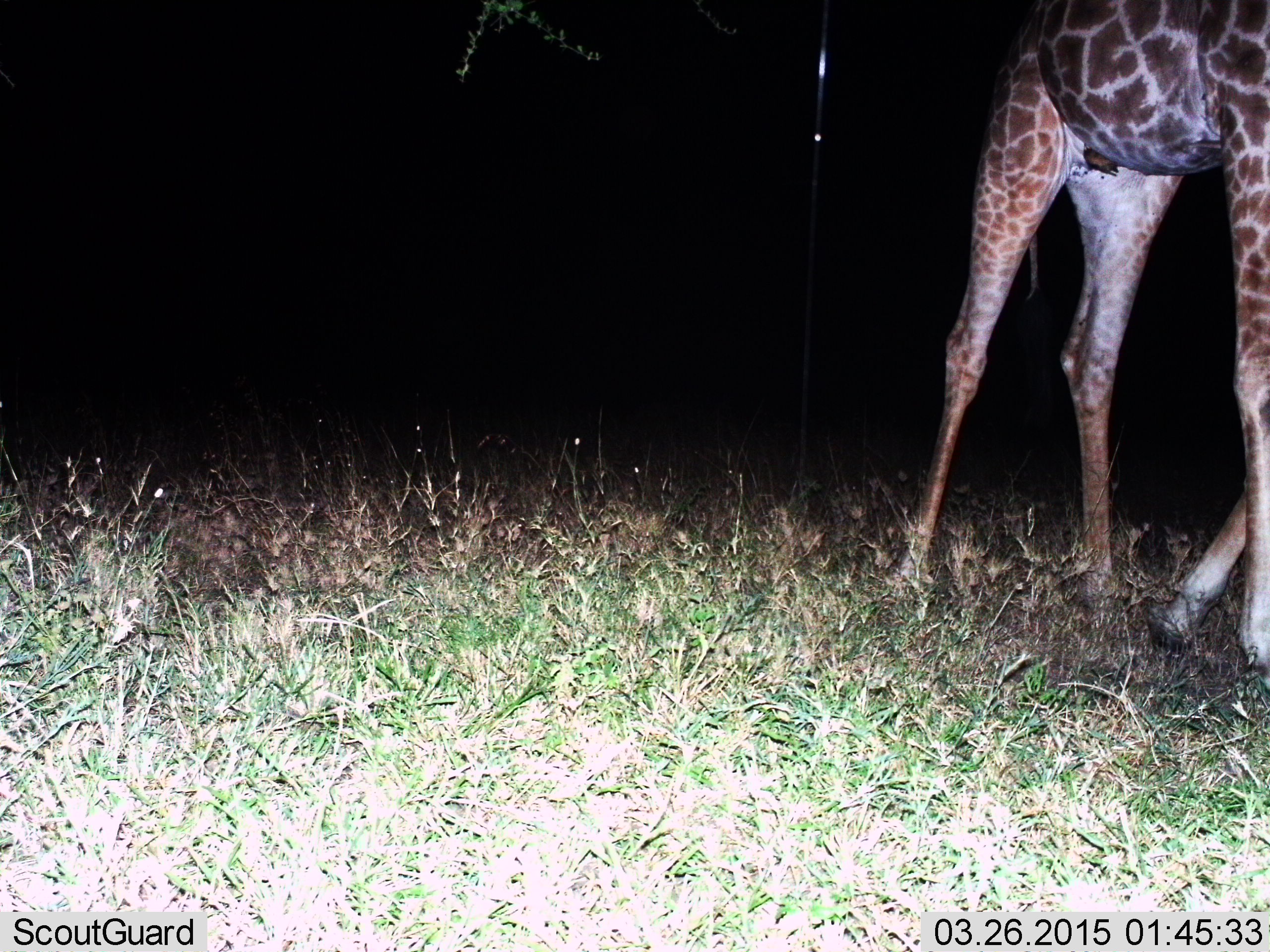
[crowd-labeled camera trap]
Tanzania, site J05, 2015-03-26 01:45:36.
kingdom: Animalia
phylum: Chordata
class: Mammalia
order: Artiodactyla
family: Giraffidae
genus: Giraffa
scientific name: Giraffa camelopardalis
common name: giraffe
Giraffe (Giraffa camelopardalis), count 1. Behavior (volunteer vote fractions): standing 60%, resting 10%, moving 30%, interacting 0%. Young present (vote fraction): 0%. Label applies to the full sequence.